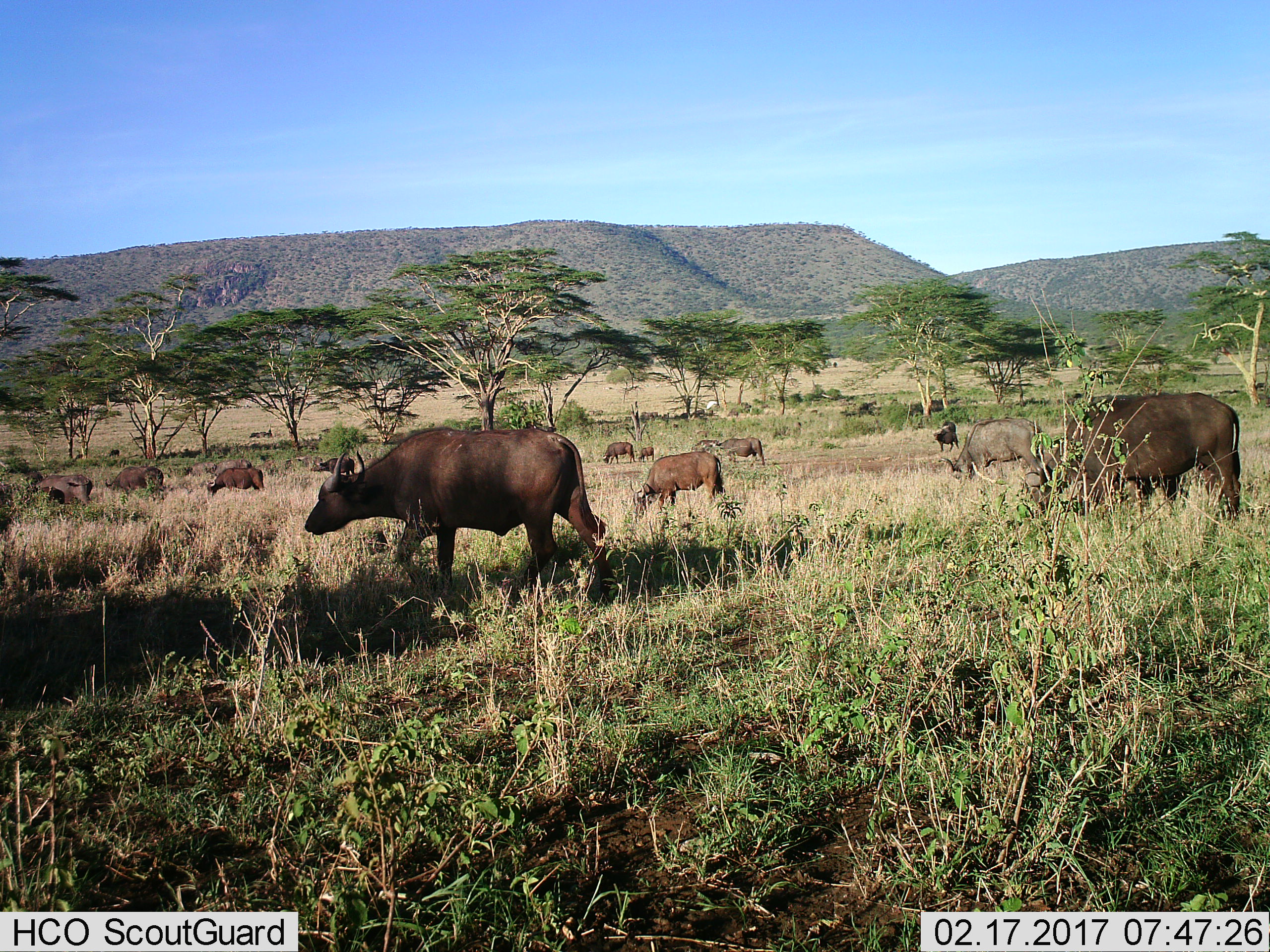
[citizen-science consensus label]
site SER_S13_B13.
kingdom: Animalia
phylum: Chordata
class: Mammalia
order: Artiodactyla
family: Bovidae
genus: Syncerus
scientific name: Syncerus caffer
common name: african buffalo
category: buffalo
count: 11-50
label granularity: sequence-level